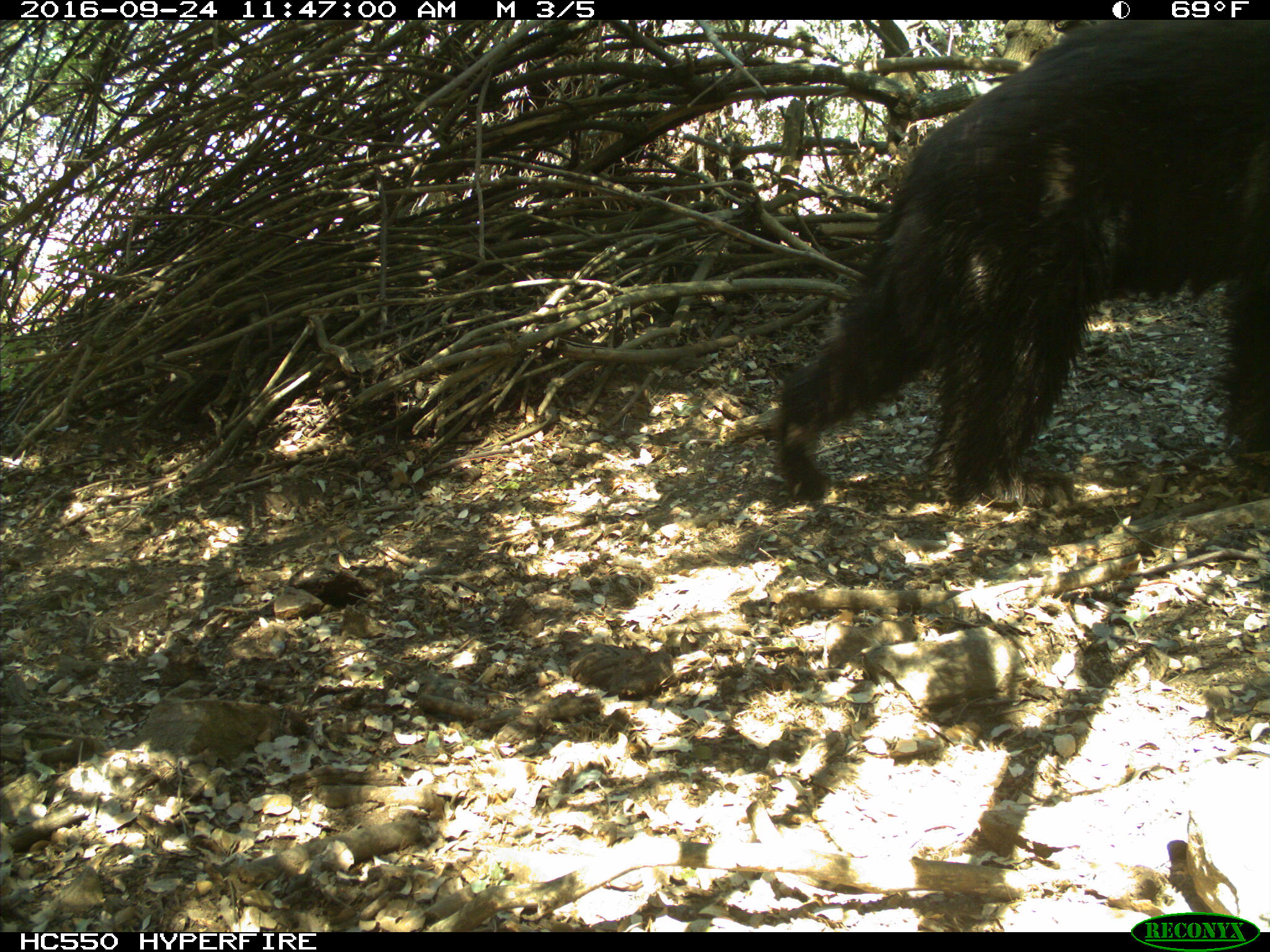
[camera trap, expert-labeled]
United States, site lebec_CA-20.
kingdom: Animalia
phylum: Chordata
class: Mammalia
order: Carnivora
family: Ursidae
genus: Ursus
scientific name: Ursus americanus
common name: american black bear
Ursus americanus (american black bear).